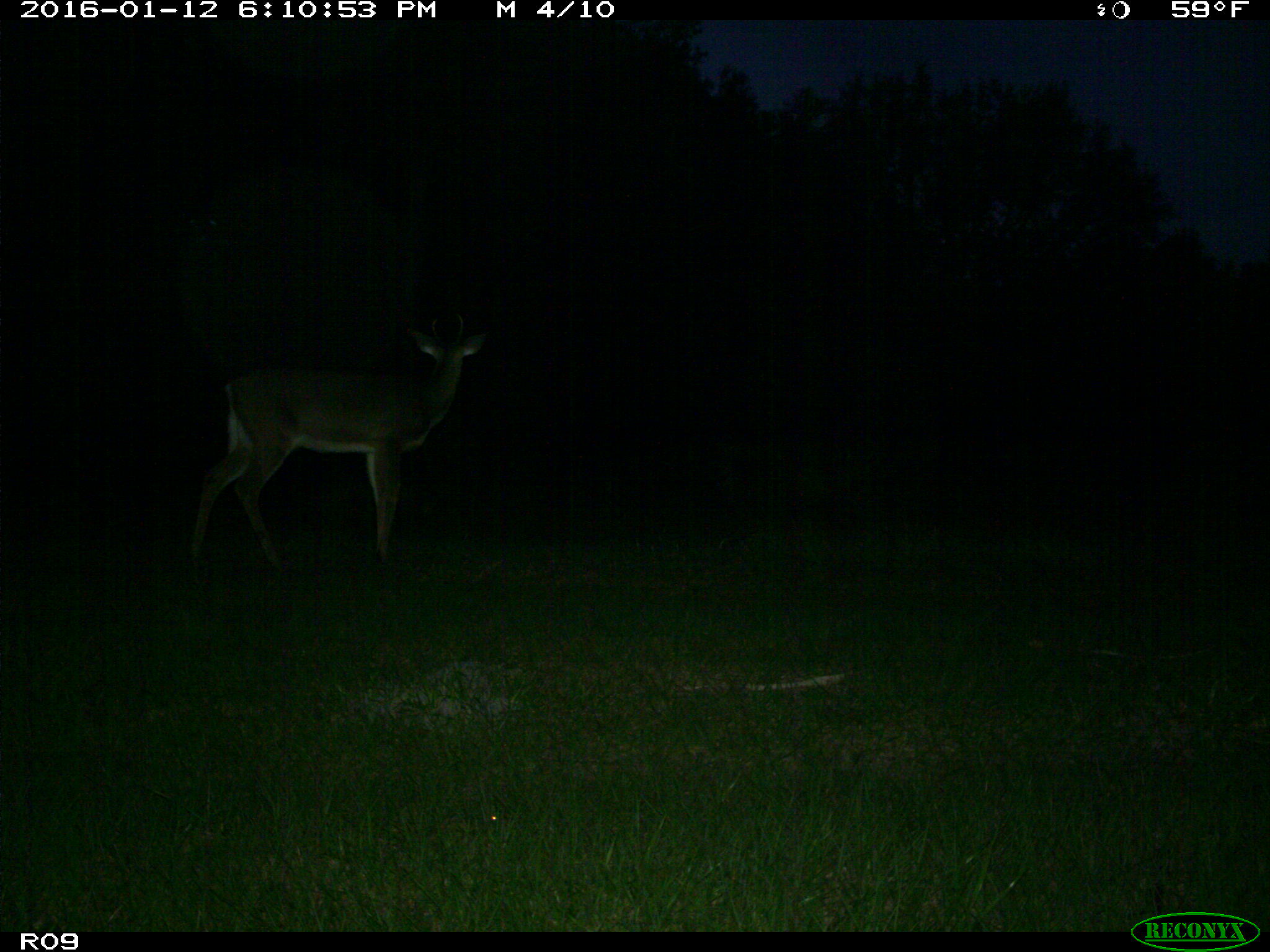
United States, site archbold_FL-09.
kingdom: Animalia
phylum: Chordata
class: Mammalia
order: Artiodactyla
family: Cervidae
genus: Odocoileus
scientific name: Odocoileus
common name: deer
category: unidentified deer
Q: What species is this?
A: Unidentified deer (deer) (Odocoileus).